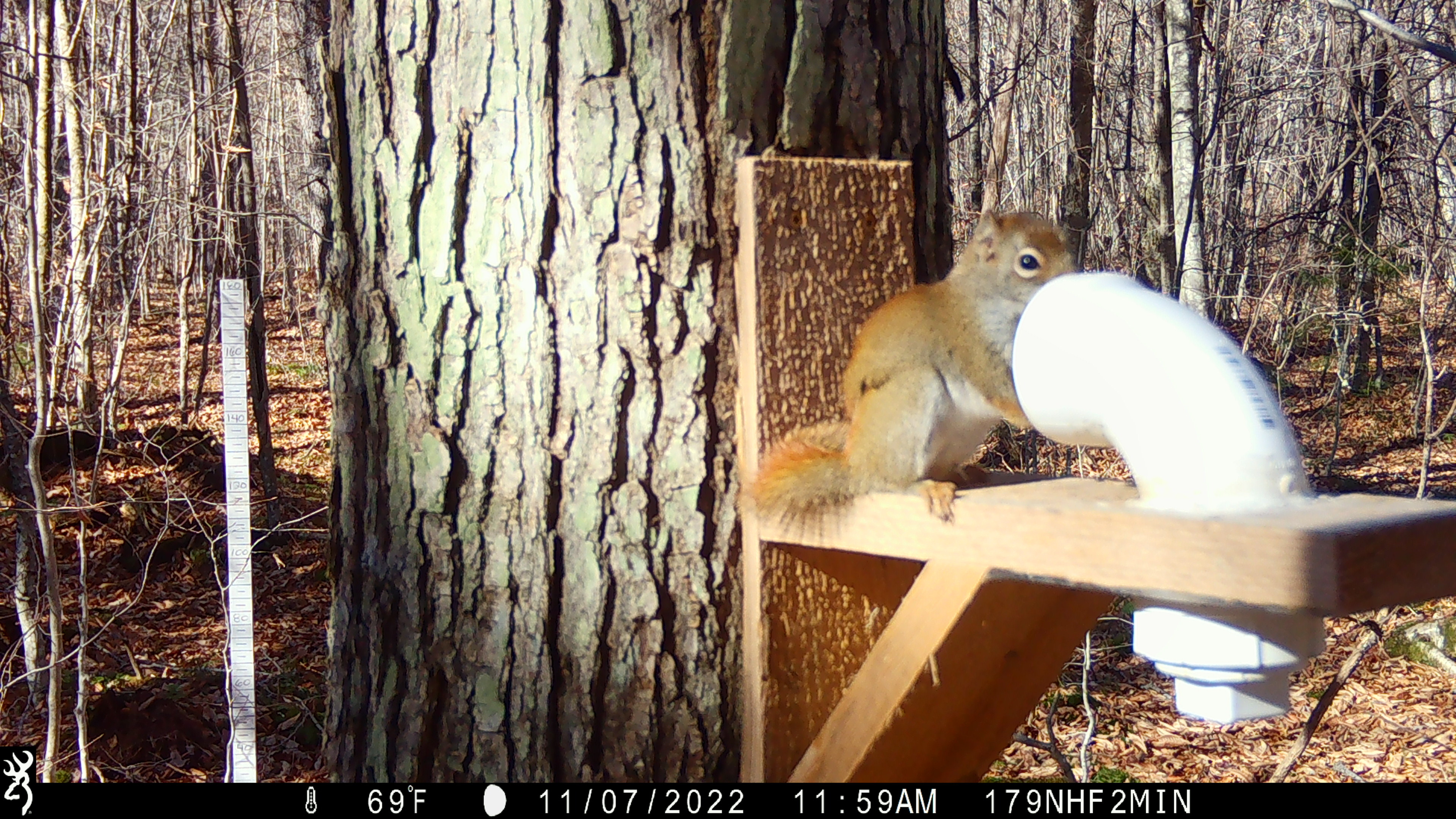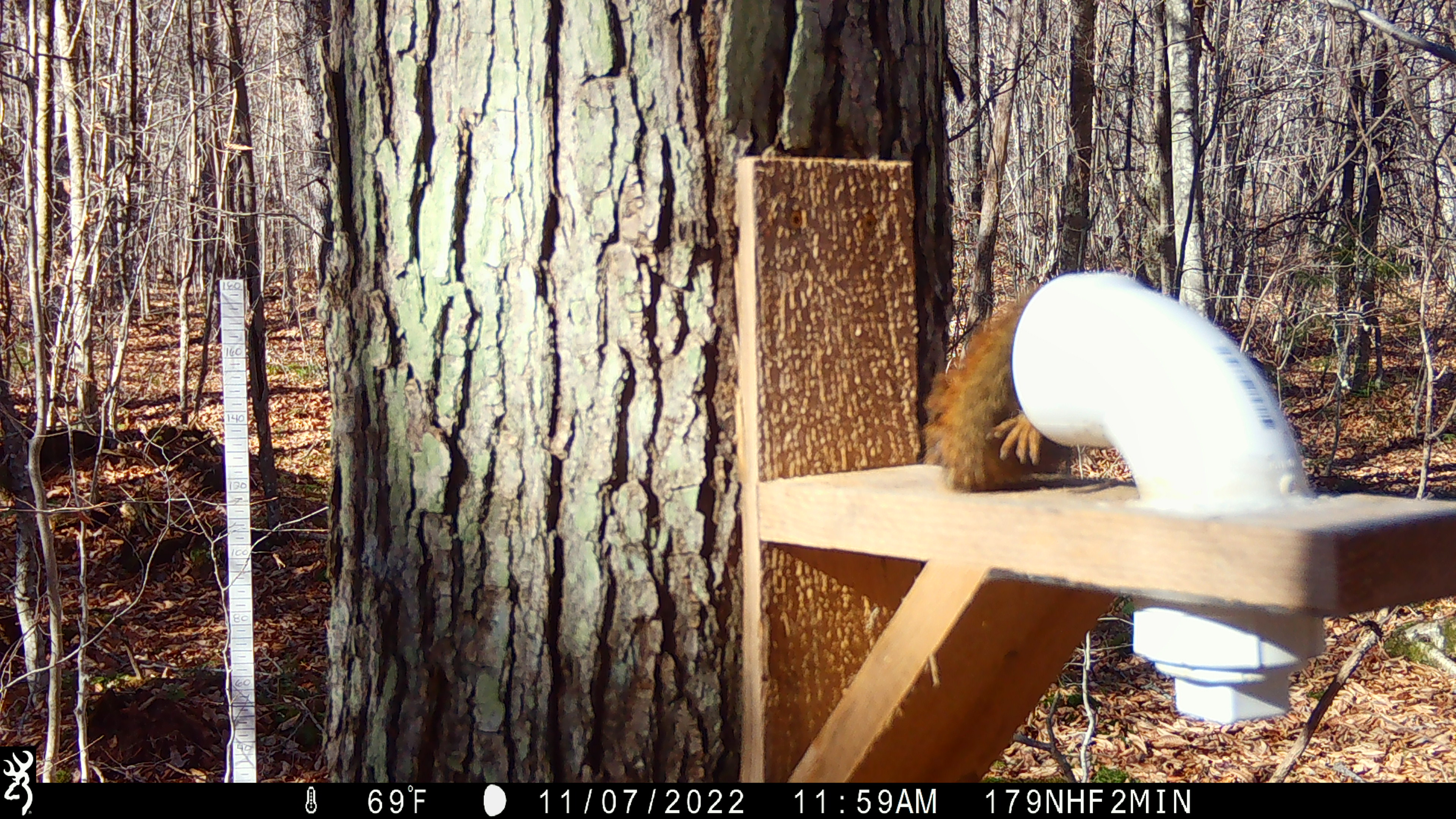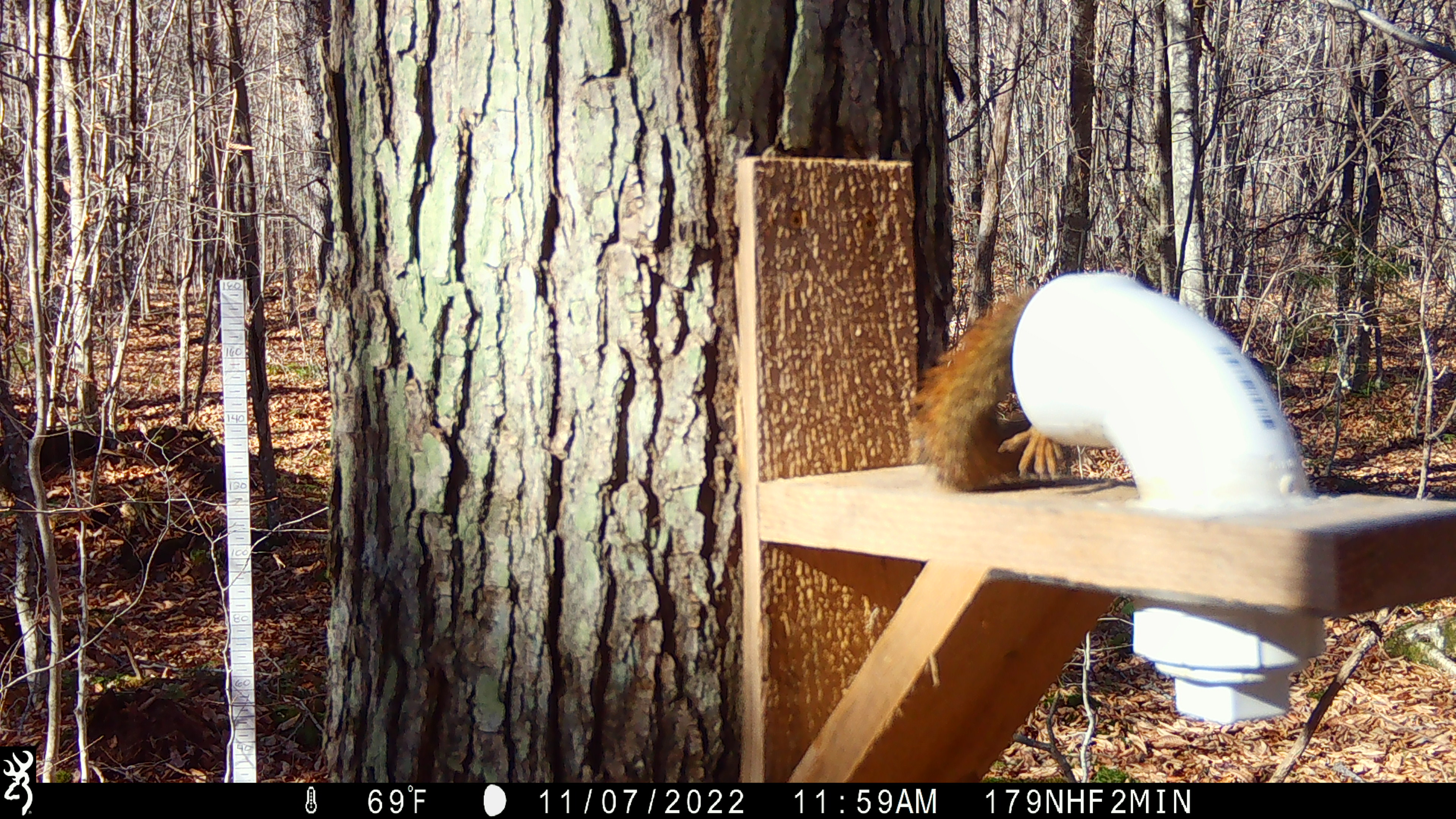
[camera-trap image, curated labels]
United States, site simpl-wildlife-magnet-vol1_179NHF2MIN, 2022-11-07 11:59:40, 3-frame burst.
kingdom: Animalia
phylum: Chordata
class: Mammalia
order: Rodentia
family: Sciuridae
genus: Tamiasciurus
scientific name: Tamiasciurus hudsonicus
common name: red squirrel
Red squirrel (Tamiasciurus hudsonicus).